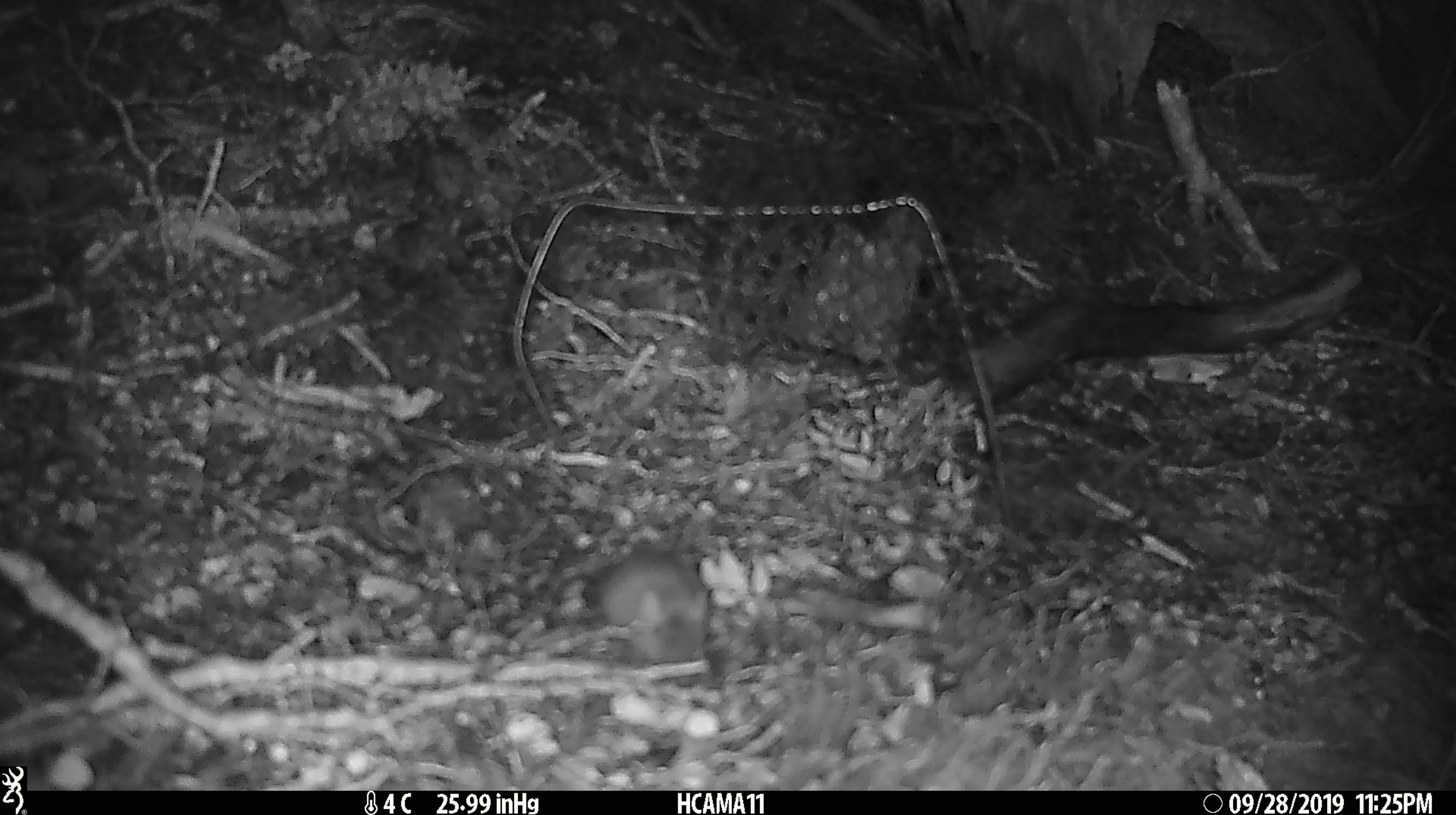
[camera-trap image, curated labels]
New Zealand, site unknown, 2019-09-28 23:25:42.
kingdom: Animalia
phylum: Chordata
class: Mammalia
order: Rodentia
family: Muridae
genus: Mus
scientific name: Mus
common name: mouse